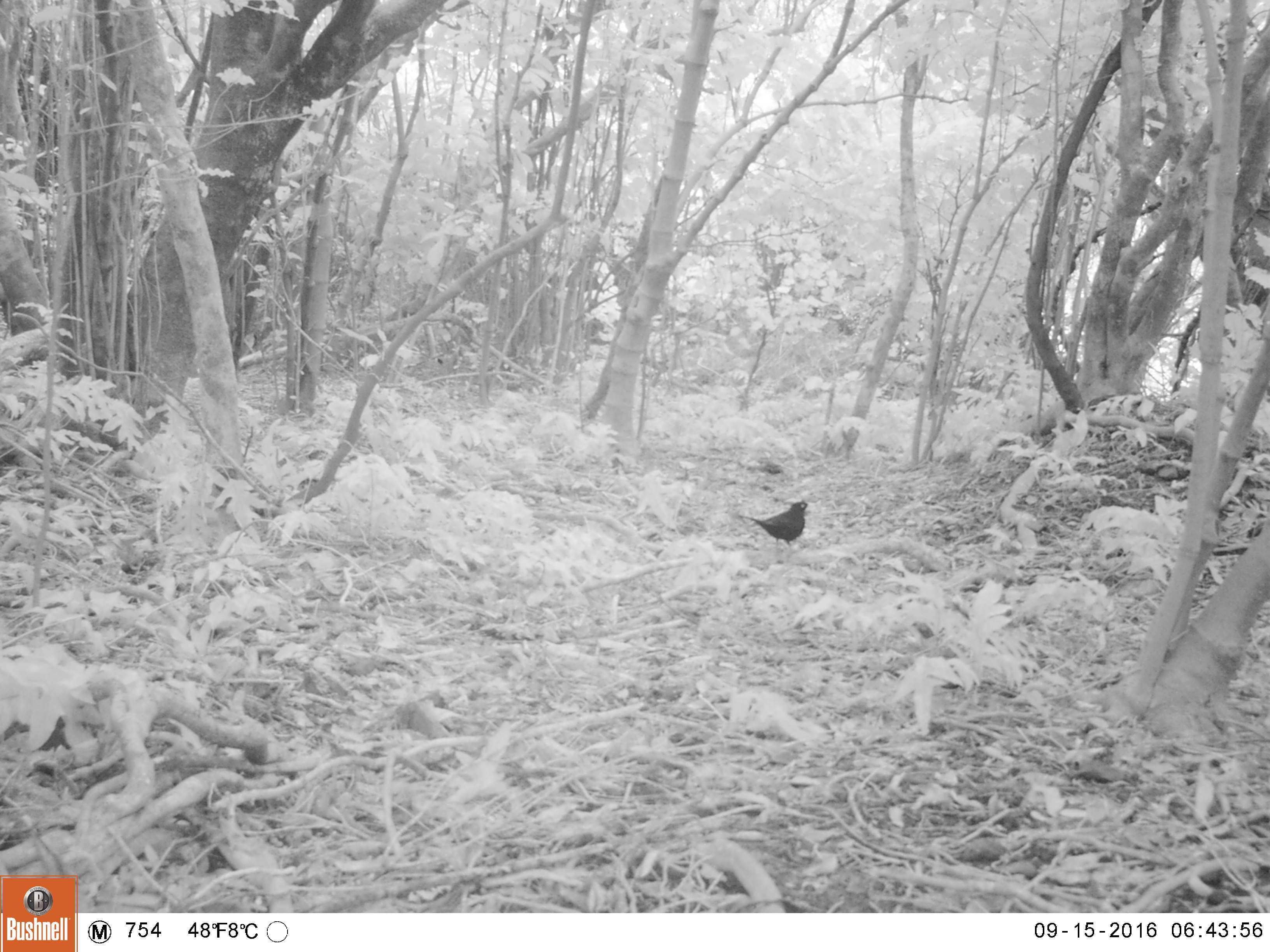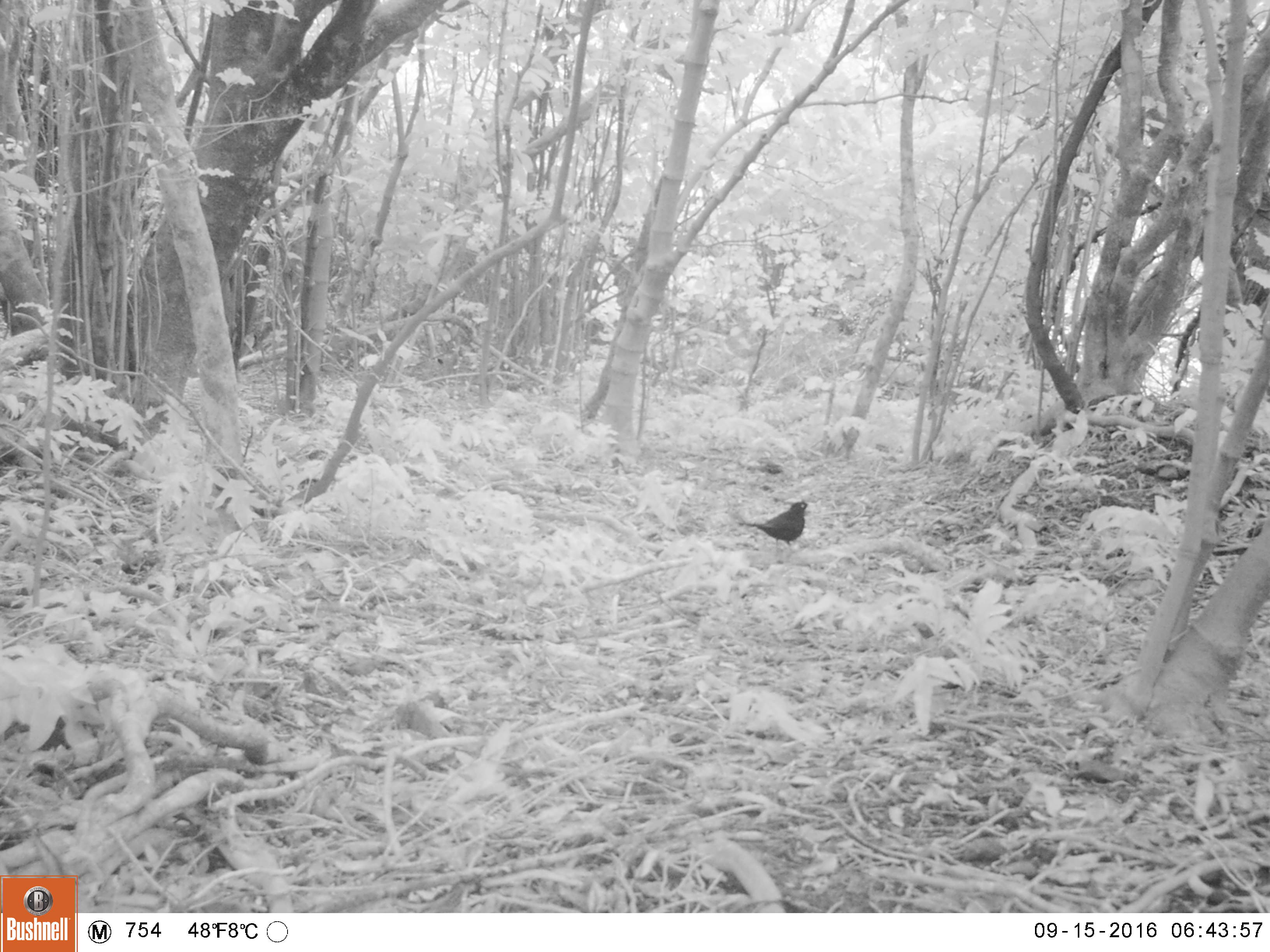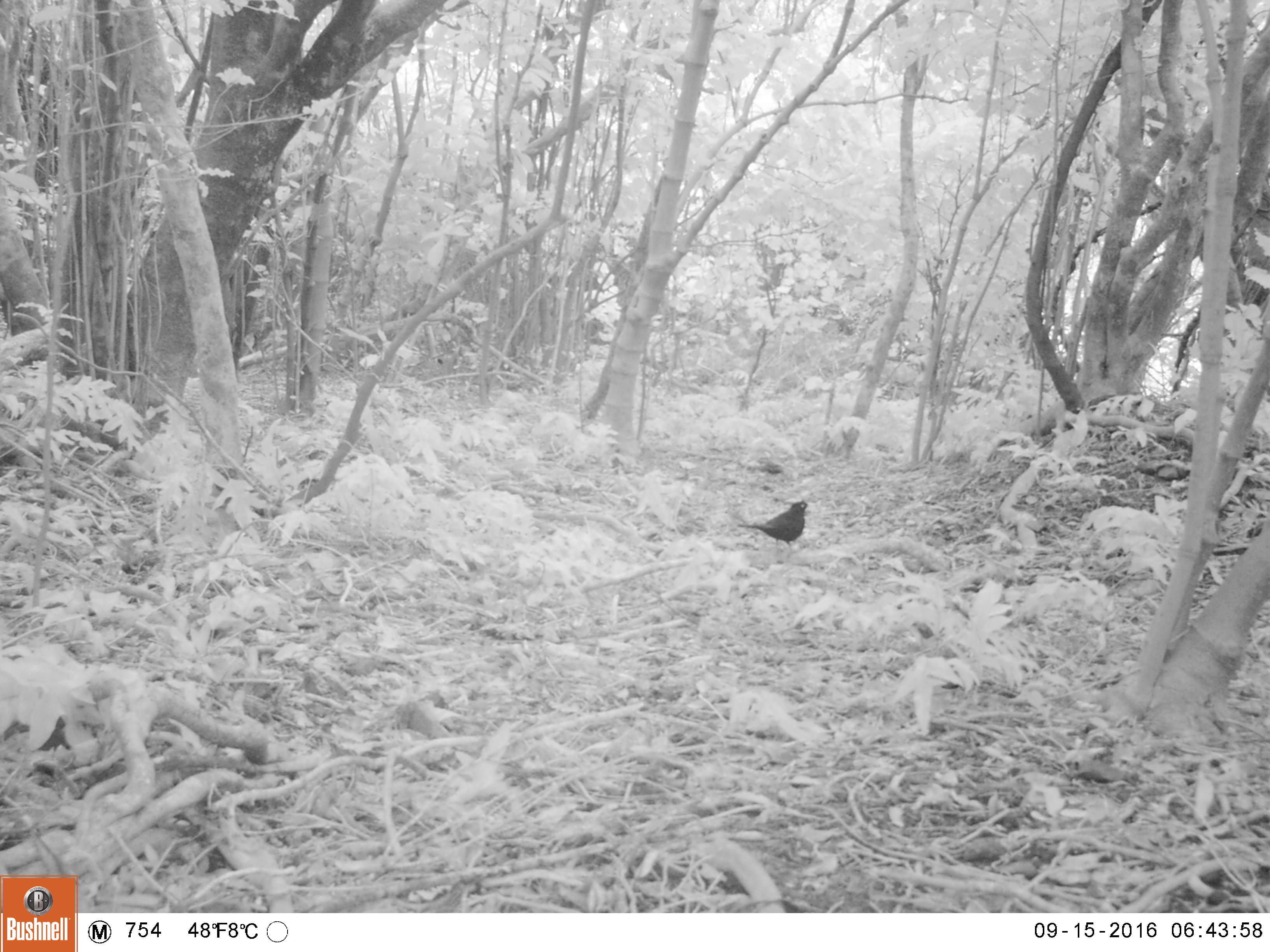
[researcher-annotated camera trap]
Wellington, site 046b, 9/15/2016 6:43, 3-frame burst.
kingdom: Animalia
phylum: Chordata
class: Aves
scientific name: Aves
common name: bird